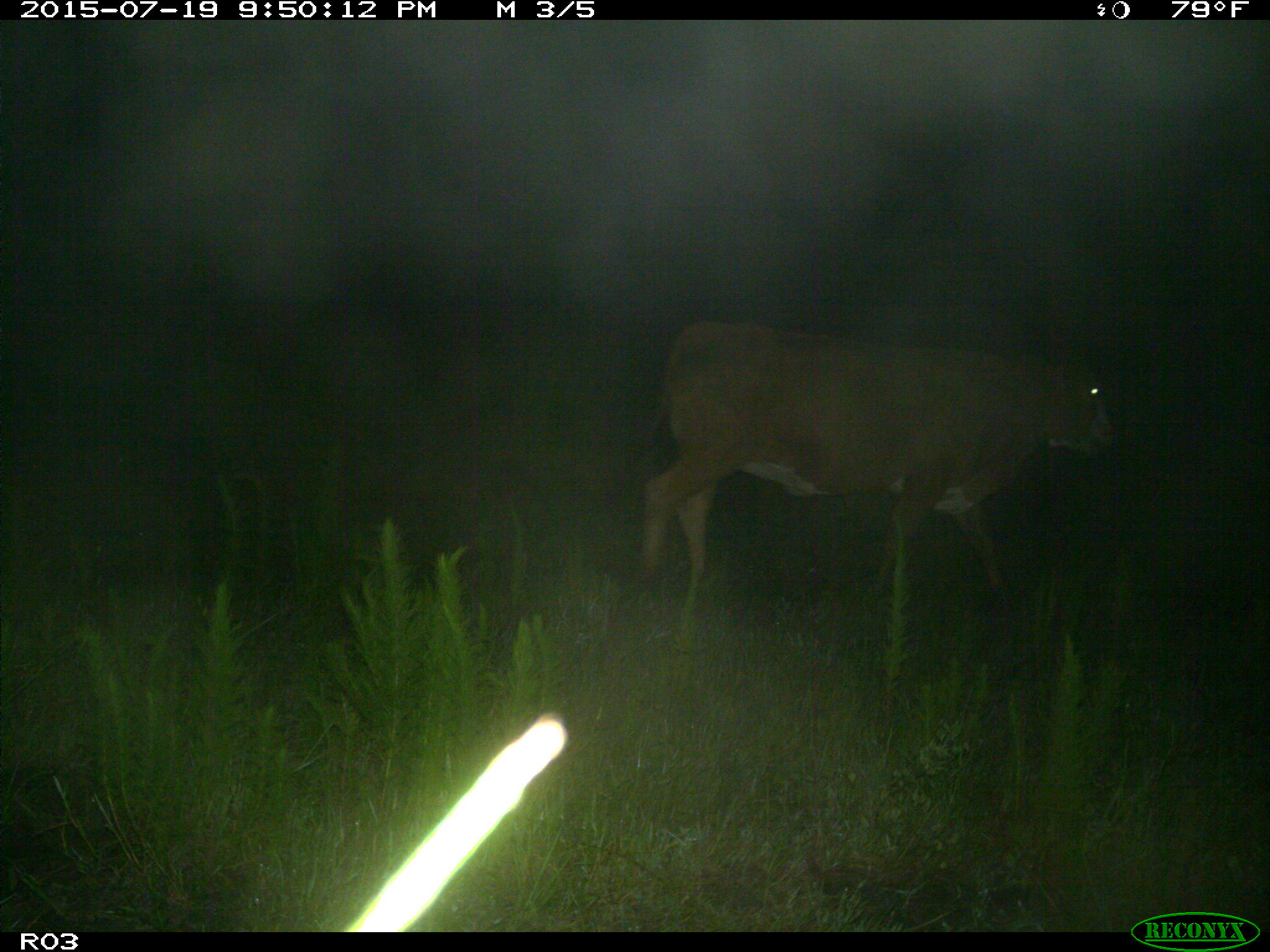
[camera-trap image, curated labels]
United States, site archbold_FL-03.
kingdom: Animalia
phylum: Chordata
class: Mammalia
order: Artiodactyla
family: Bovidae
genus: Bos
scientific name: Bos taurus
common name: domestic cow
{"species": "Bos taurus (domestic cow)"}